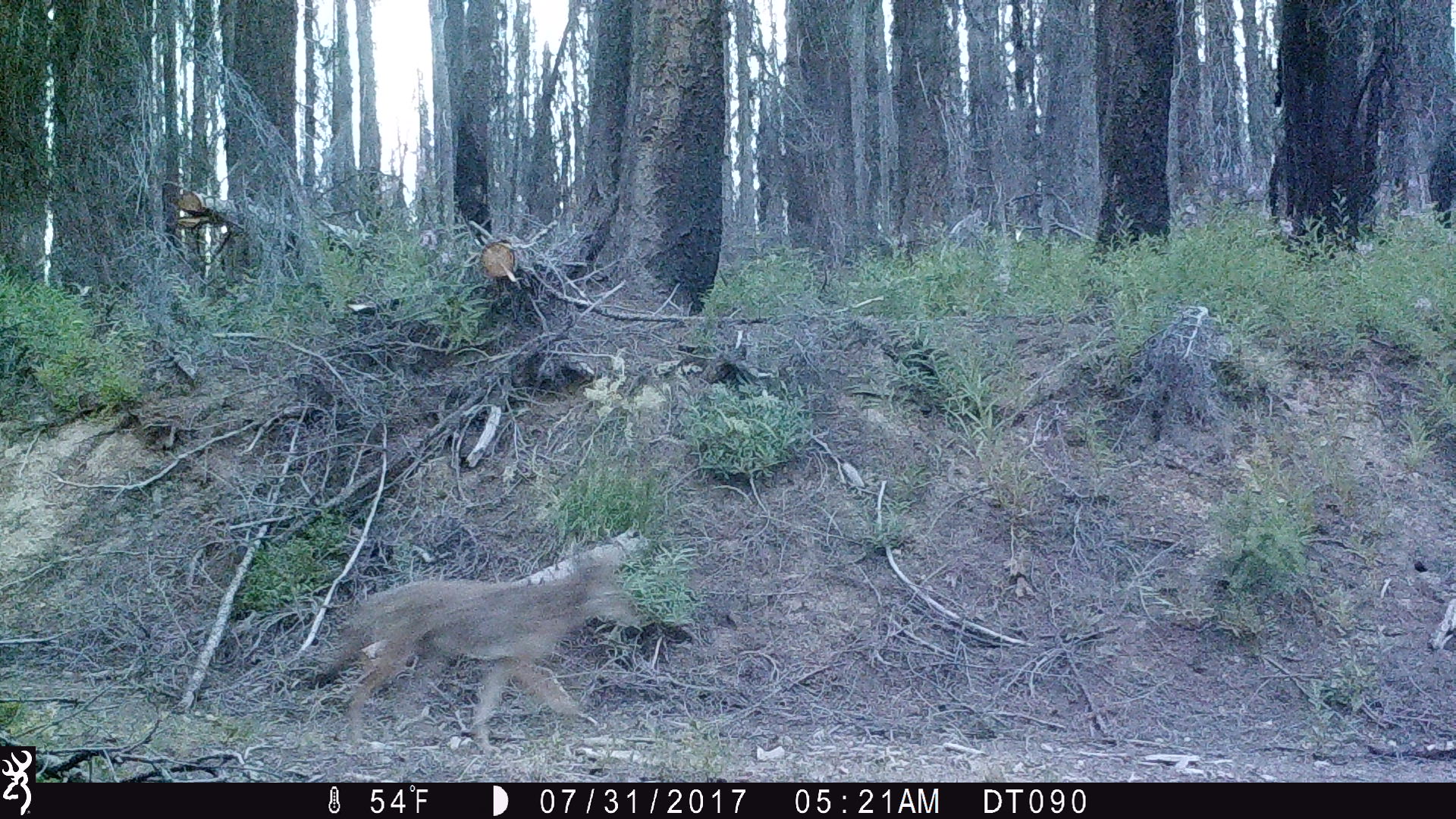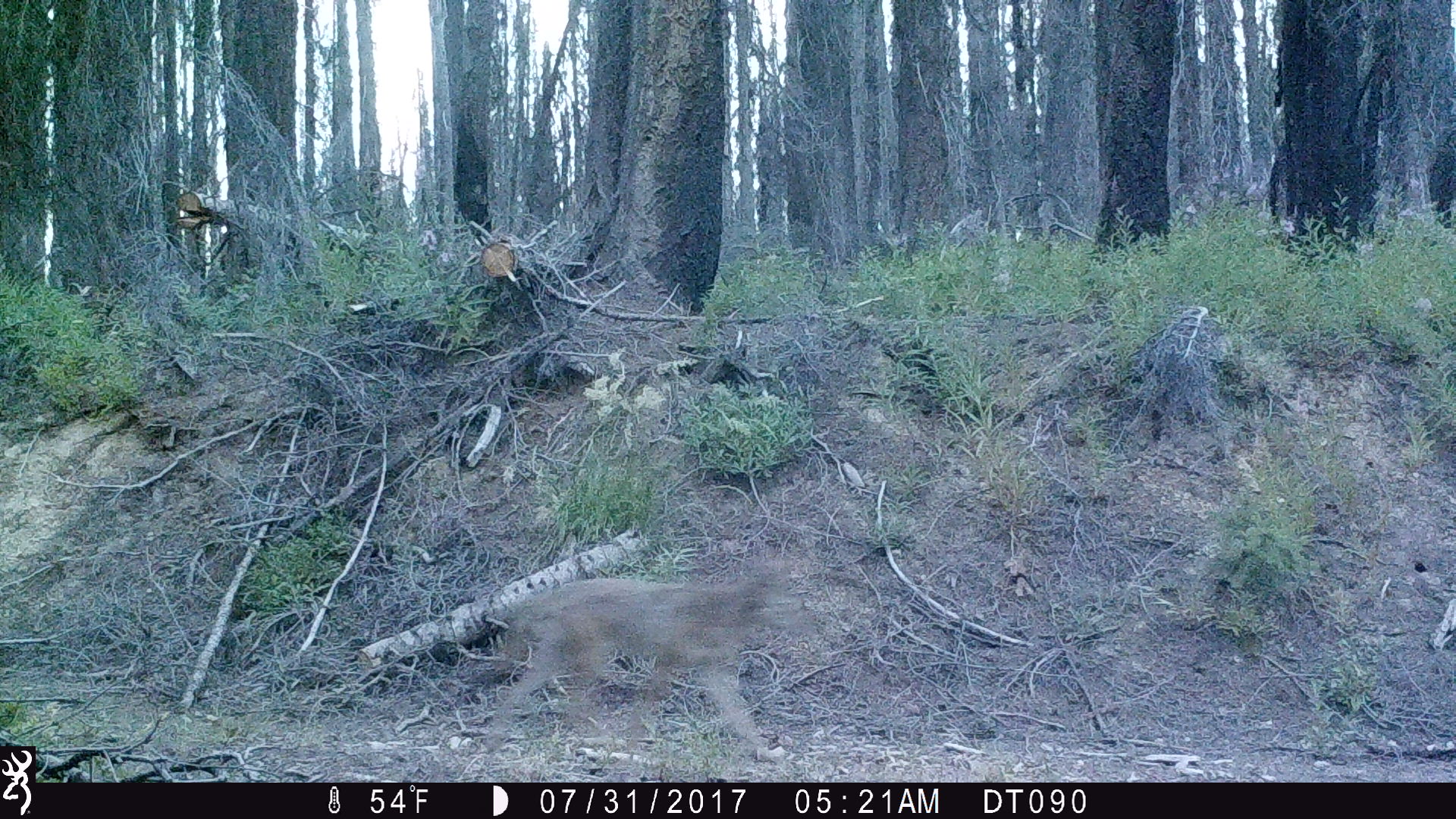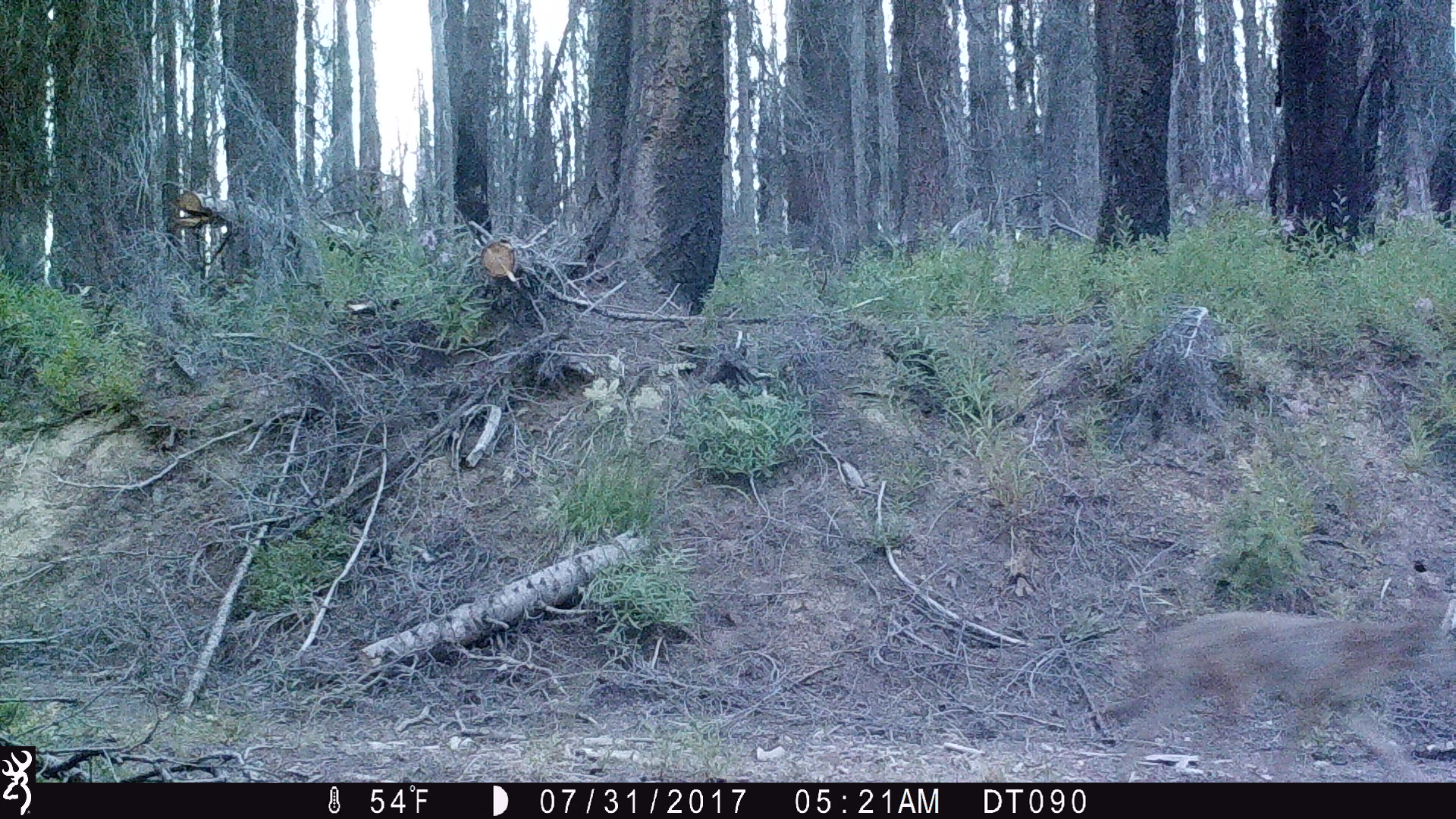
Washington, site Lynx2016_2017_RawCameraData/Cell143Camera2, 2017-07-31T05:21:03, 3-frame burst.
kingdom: Animalia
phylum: Chordata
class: Mammalia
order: Carnivora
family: Canidae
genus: Canis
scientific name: Canis latrans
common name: coyote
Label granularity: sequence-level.